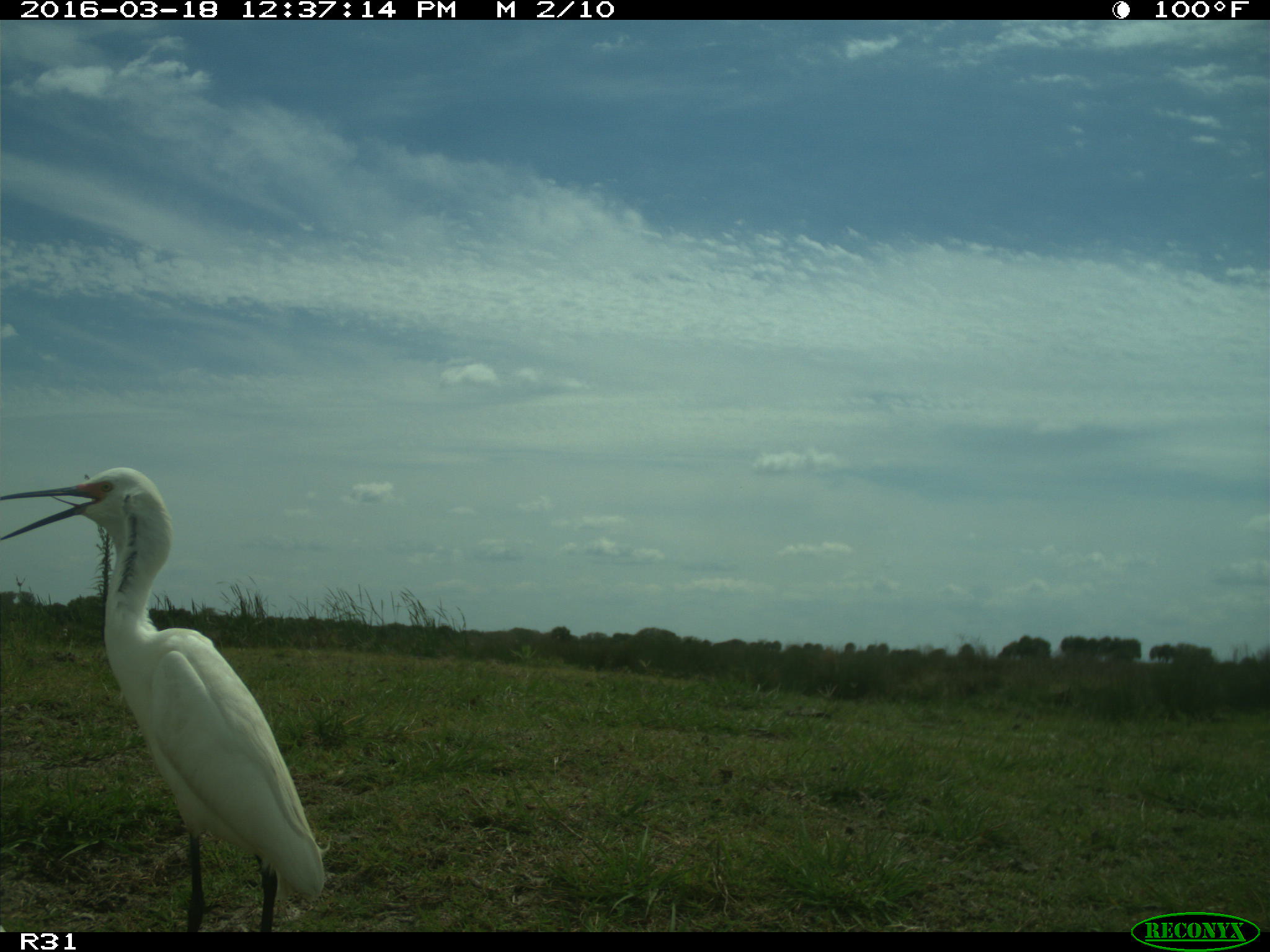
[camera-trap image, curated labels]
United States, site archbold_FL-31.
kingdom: Animalia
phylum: Chordata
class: Aves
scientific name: Aves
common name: birds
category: unidentified bird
Unidentified bird (birds) (Aves).